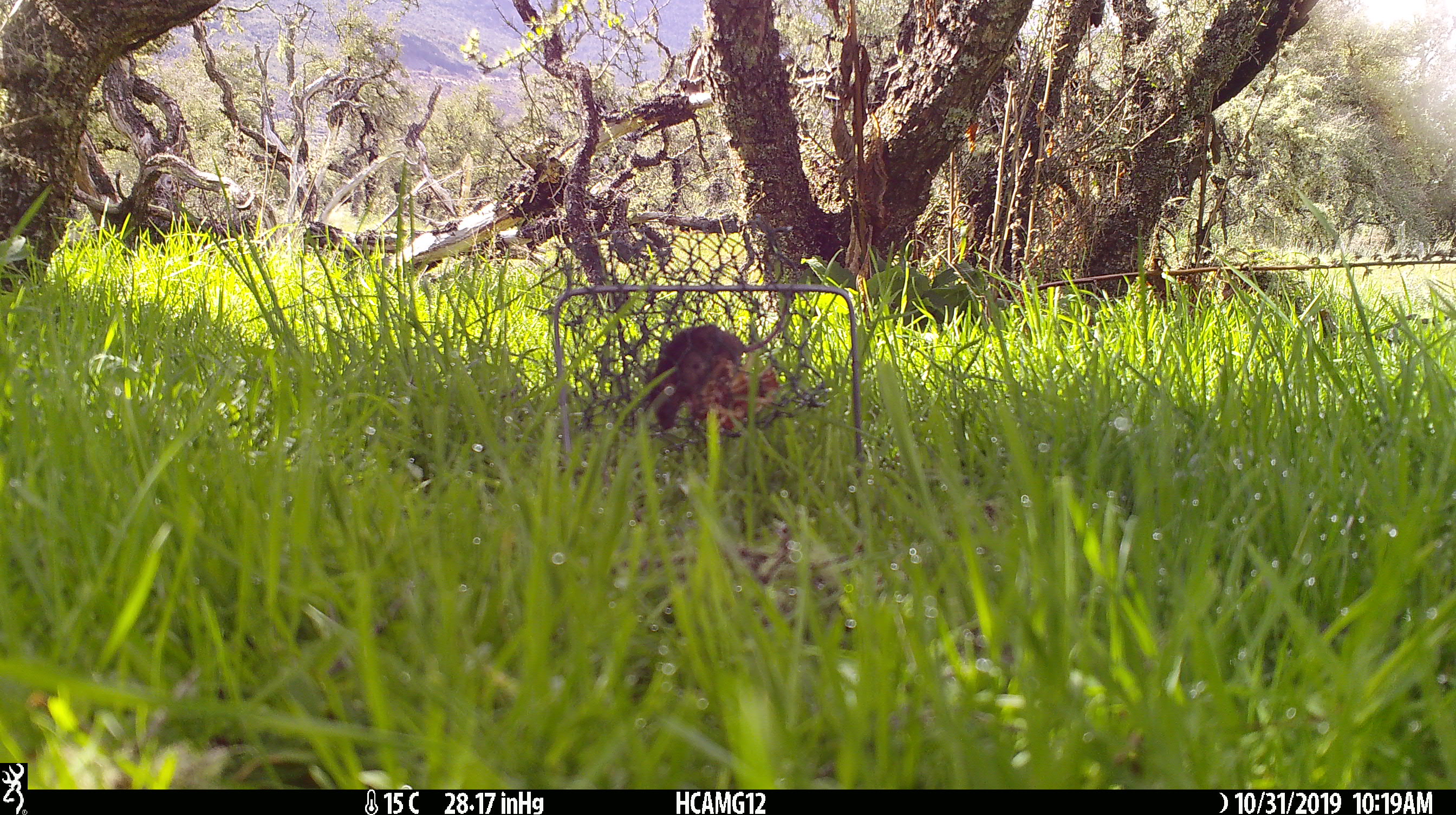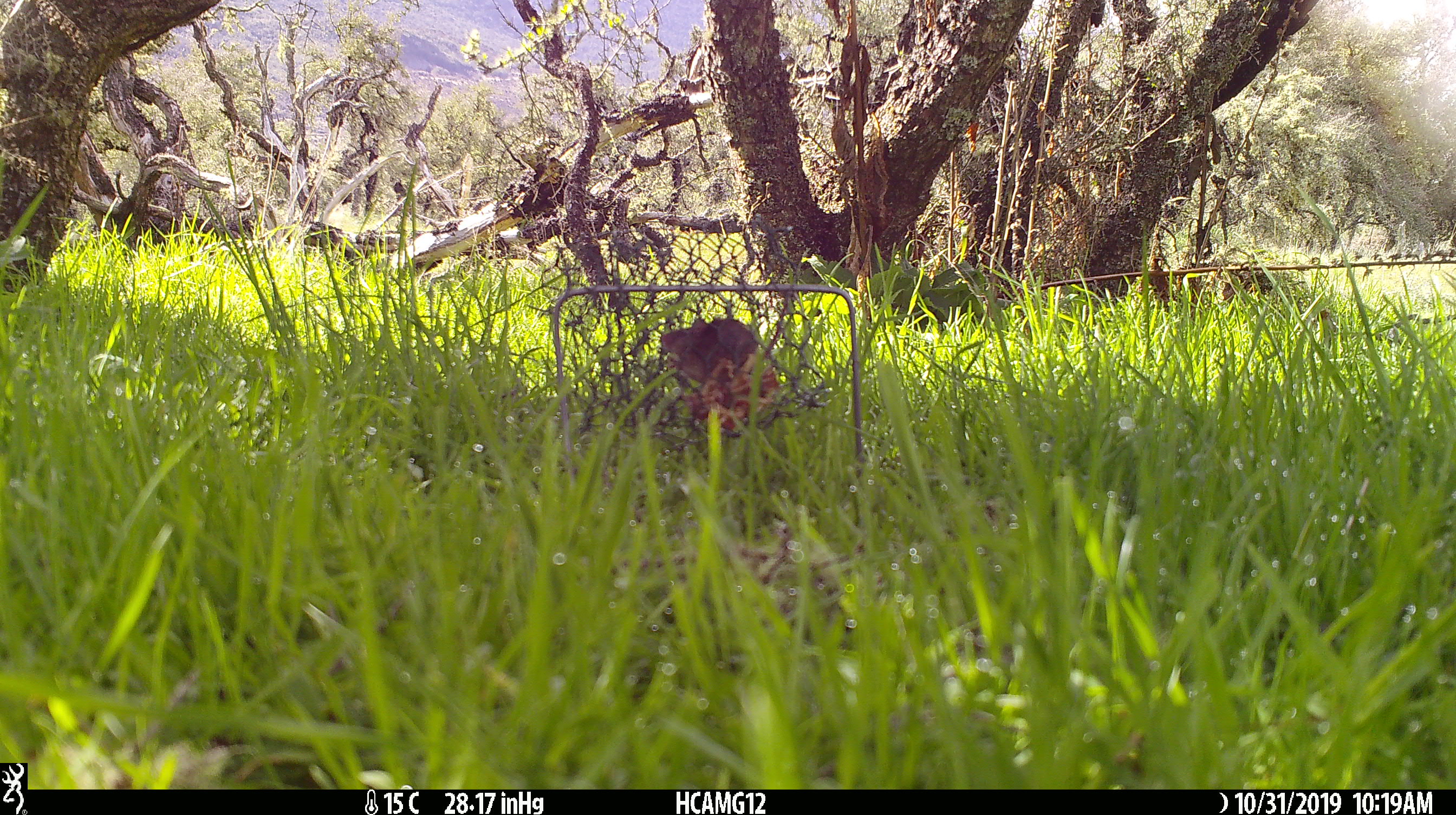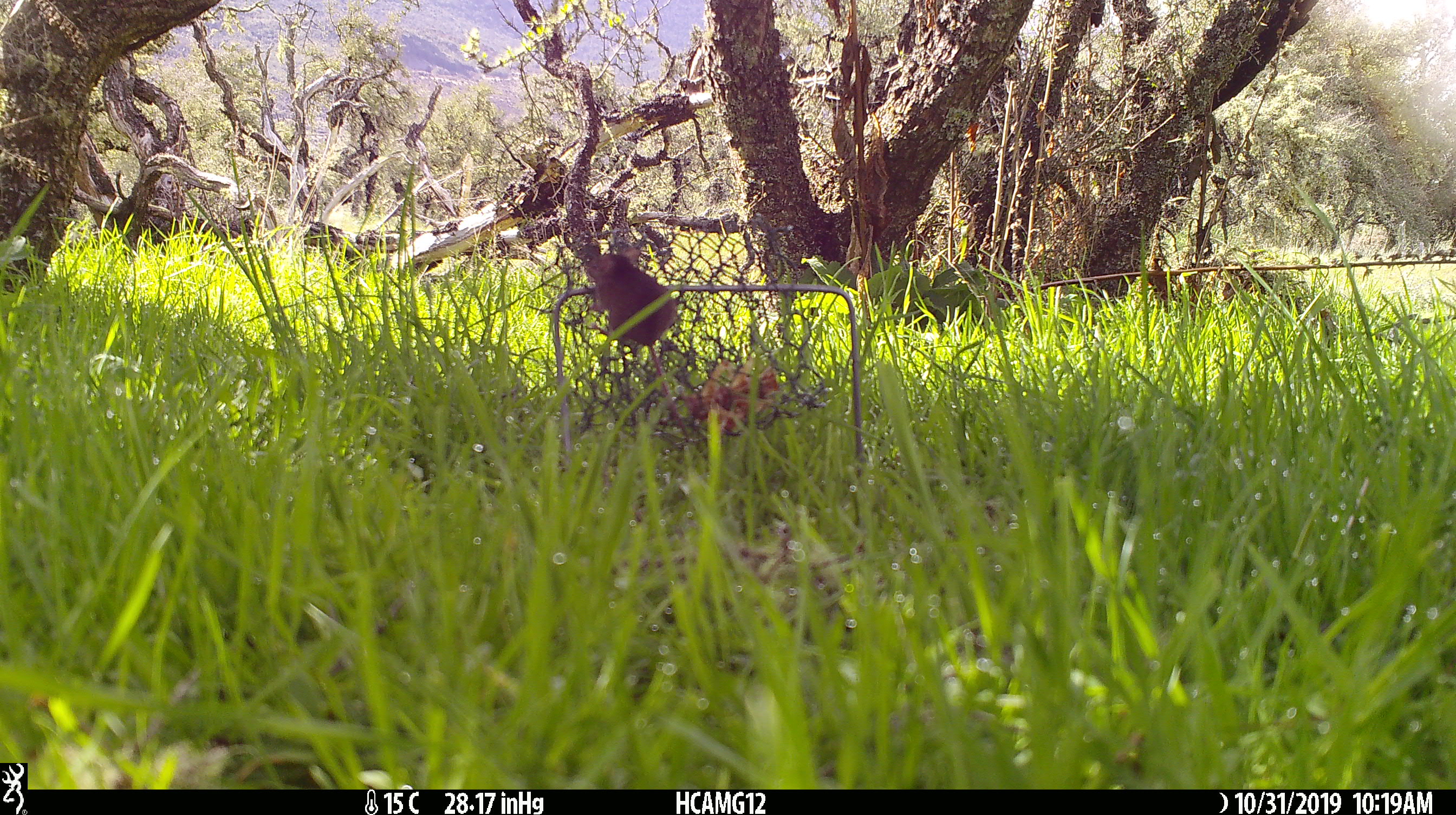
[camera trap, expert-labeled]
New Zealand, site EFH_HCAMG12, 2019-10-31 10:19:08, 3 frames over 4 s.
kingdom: Animalia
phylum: Chordata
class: Mammalia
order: Rodentia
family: Muridae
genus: Mus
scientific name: Mus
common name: mouse